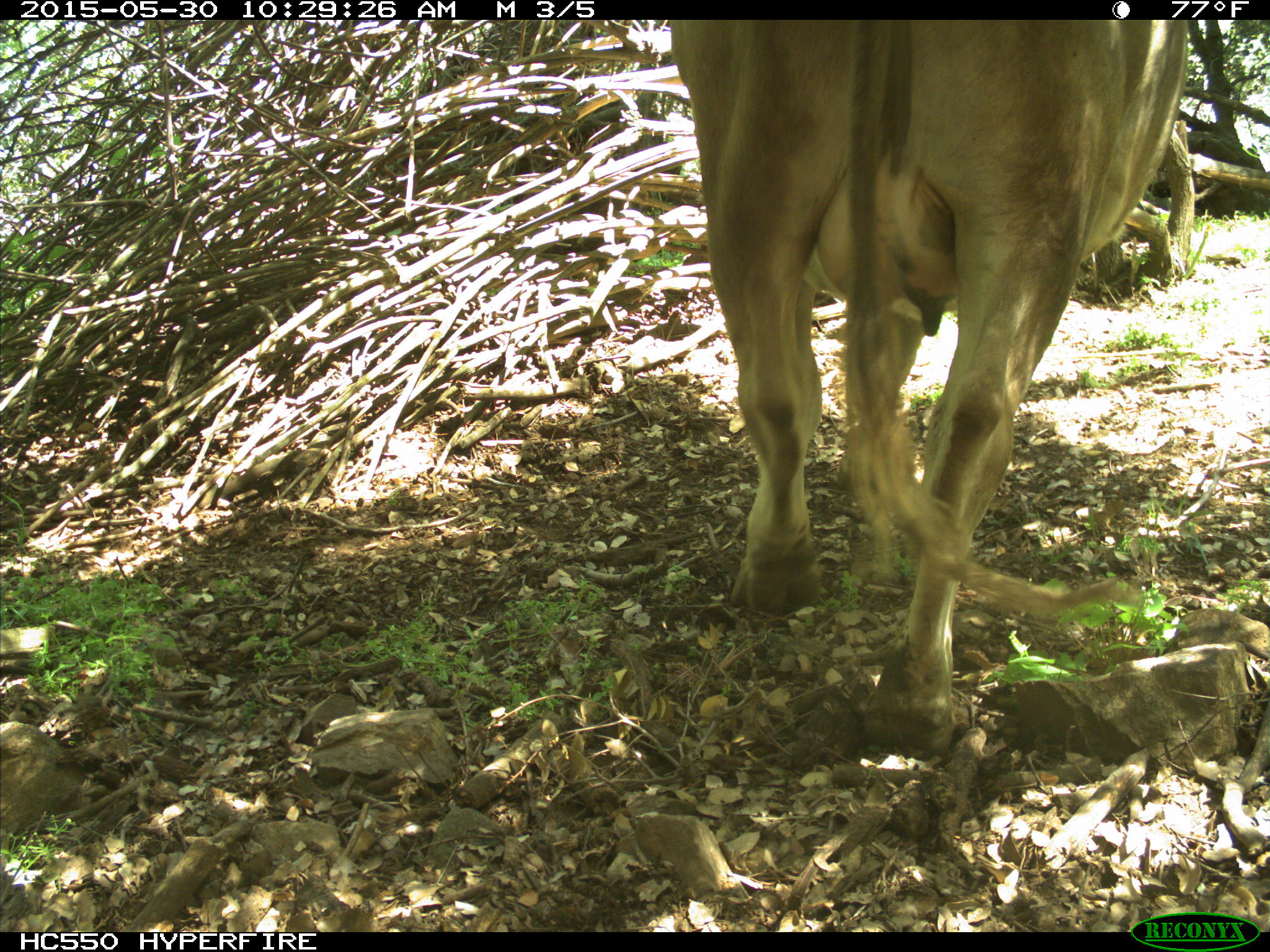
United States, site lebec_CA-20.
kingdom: Animalia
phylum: Chordata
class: Mammalia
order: Artiodactyla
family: Bovidae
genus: Bos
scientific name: Bos taurus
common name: domestic cow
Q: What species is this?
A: Bos taurus (domestic cow).